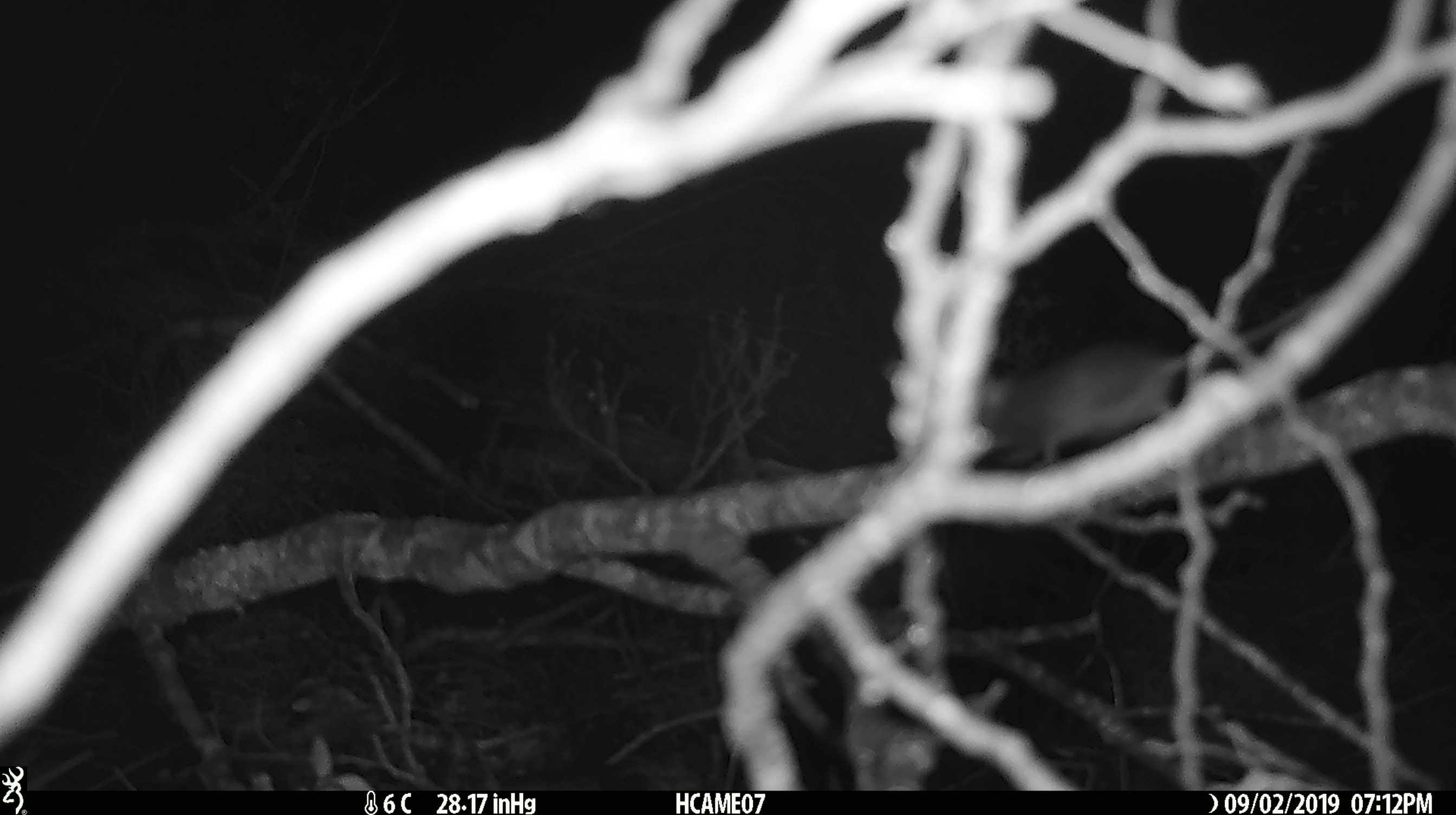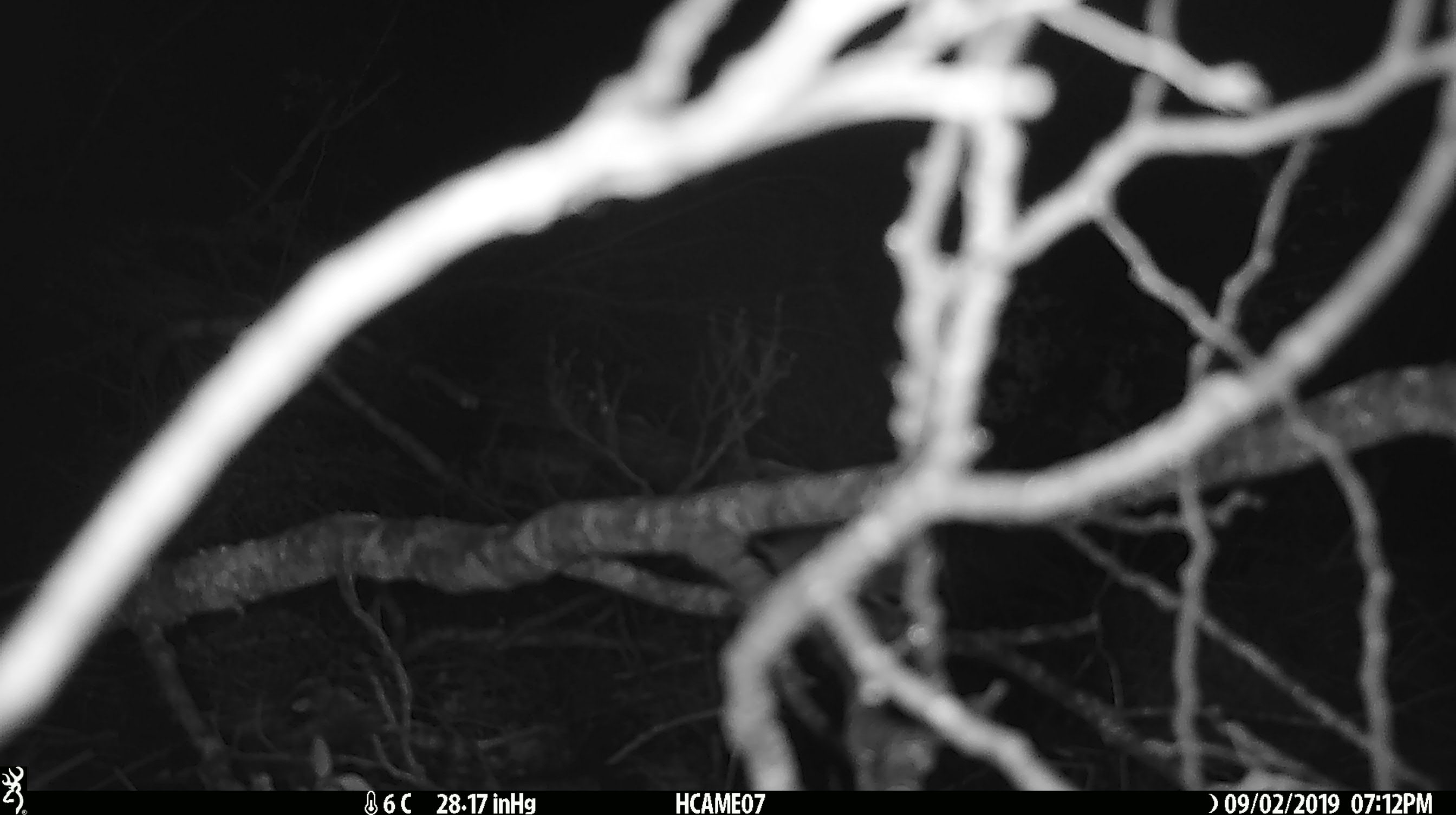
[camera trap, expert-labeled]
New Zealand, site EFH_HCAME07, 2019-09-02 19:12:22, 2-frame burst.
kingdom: Animalia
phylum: Chordata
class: Mammalia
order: Rodentia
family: Muridae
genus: Mus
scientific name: Mus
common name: mouse